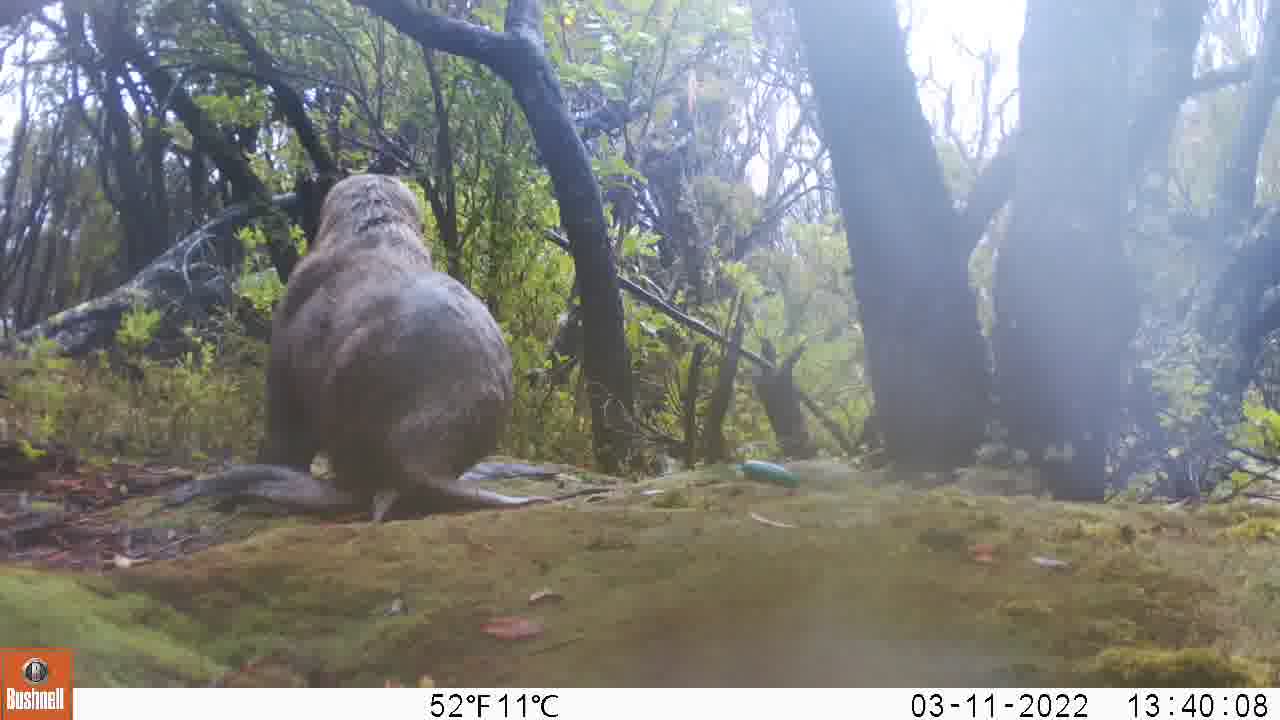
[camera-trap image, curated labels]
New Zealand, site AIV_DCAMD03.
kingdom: Animalia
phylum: Chordata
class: Mammalia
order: Carnivora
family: Otariidae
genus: Phocarctos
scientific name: Phocarctos hookeri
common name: new zealand sea lion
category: sealion